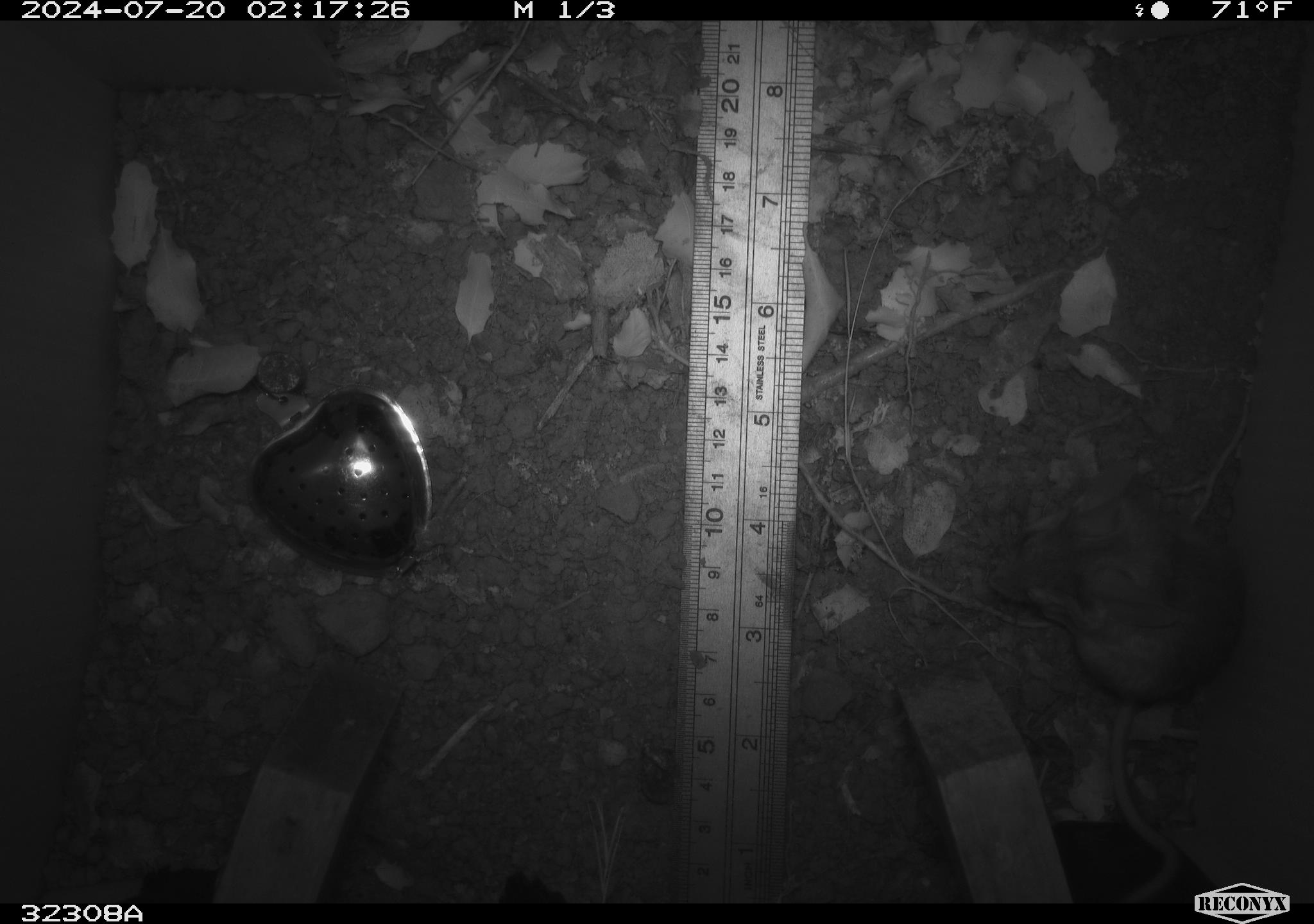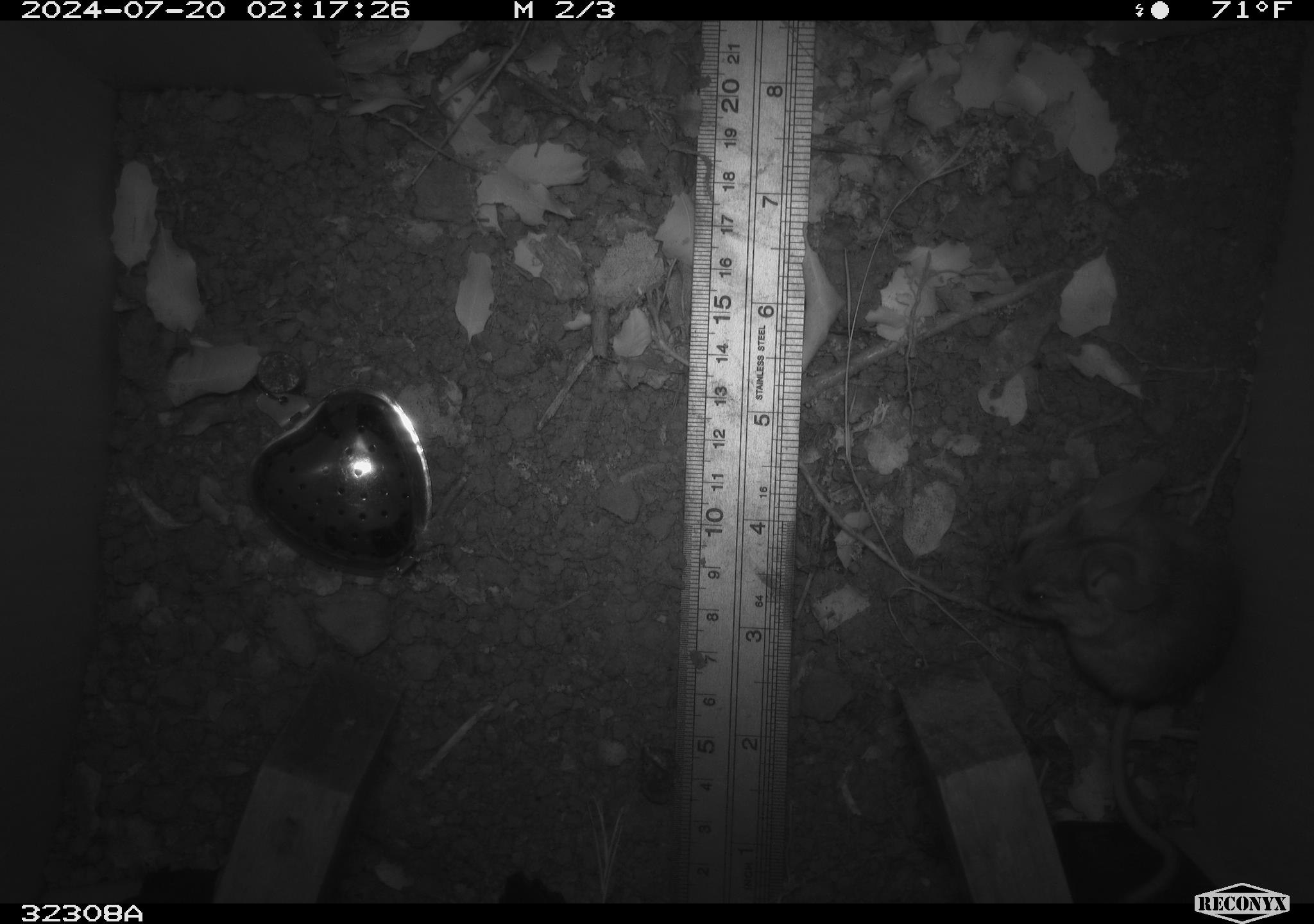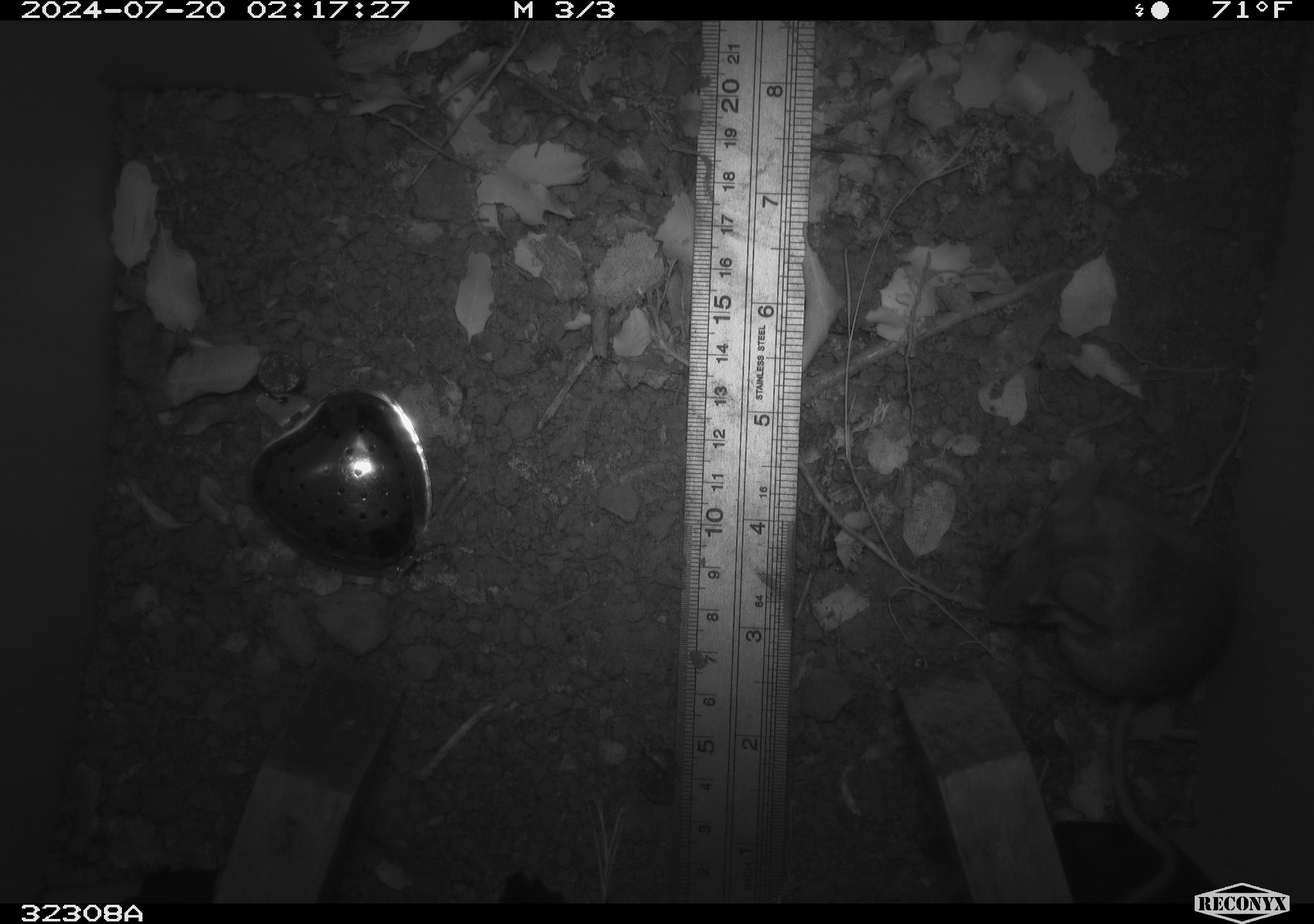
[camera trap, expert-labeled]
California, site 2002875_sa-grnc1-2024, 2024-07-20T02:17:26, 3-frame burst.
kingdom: Animalia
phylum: Chordata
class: Mammalia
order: Rodentia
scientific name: Rodentia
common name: rodent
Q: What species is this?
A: Rodent (Rodentia).